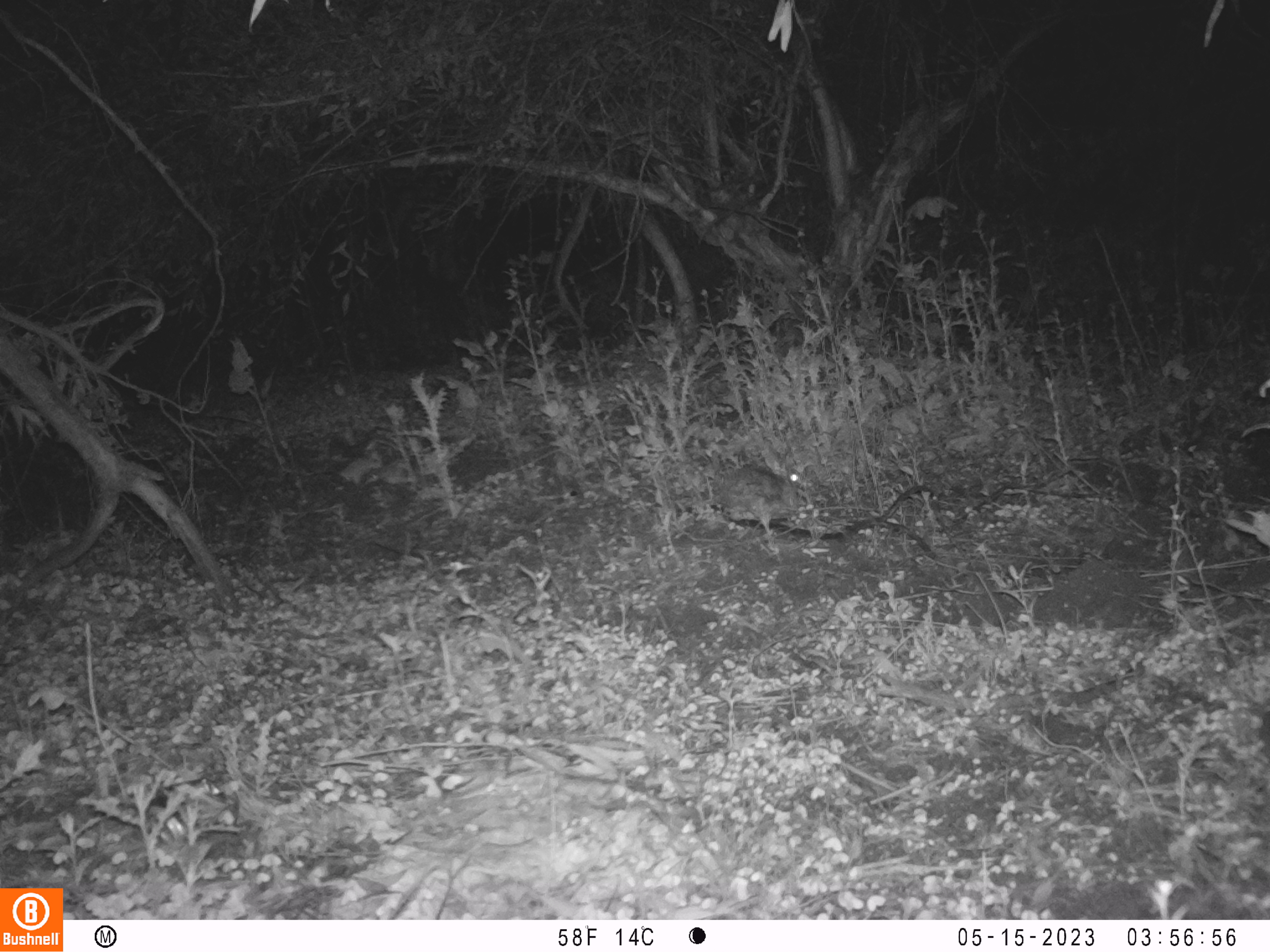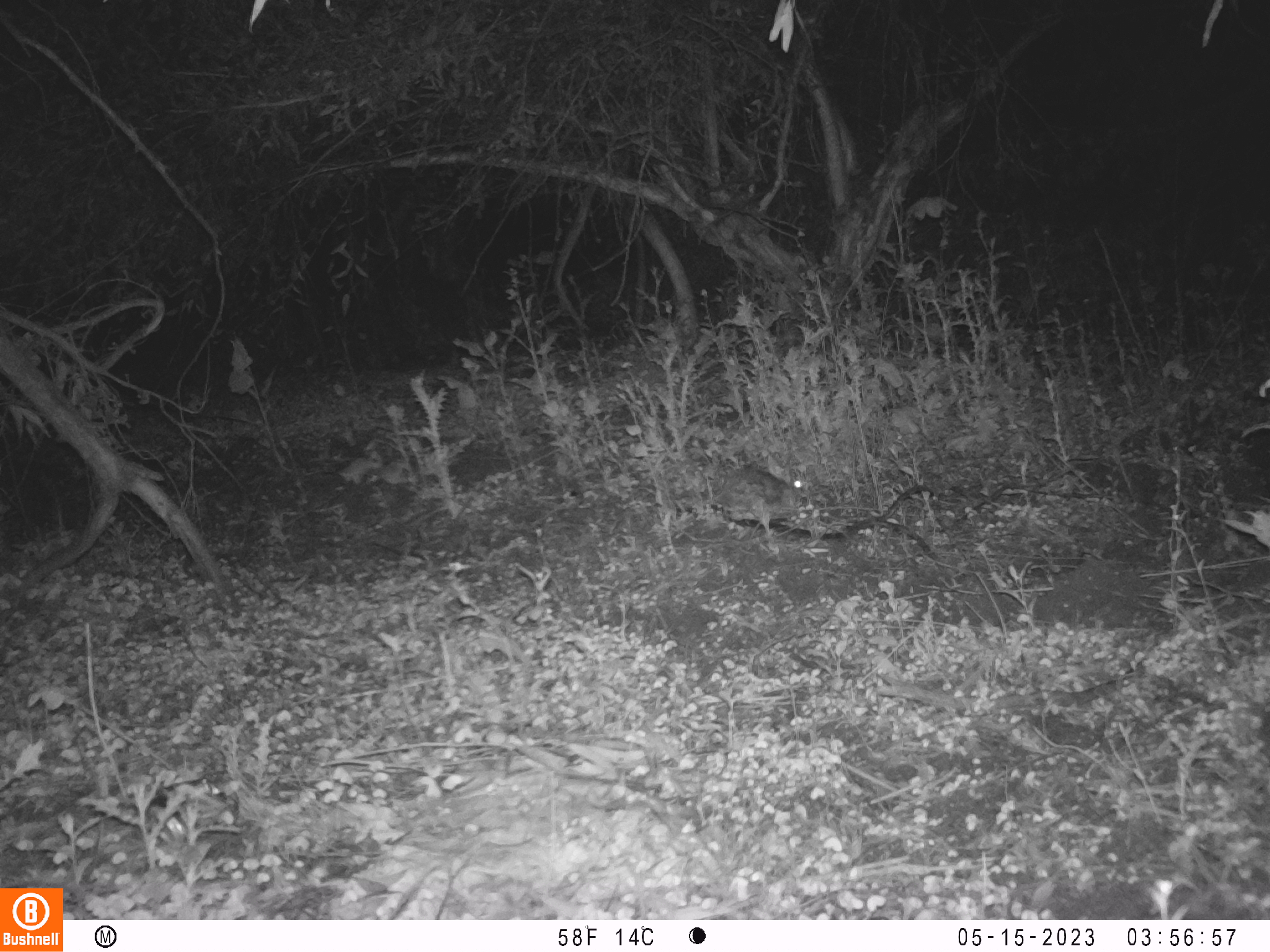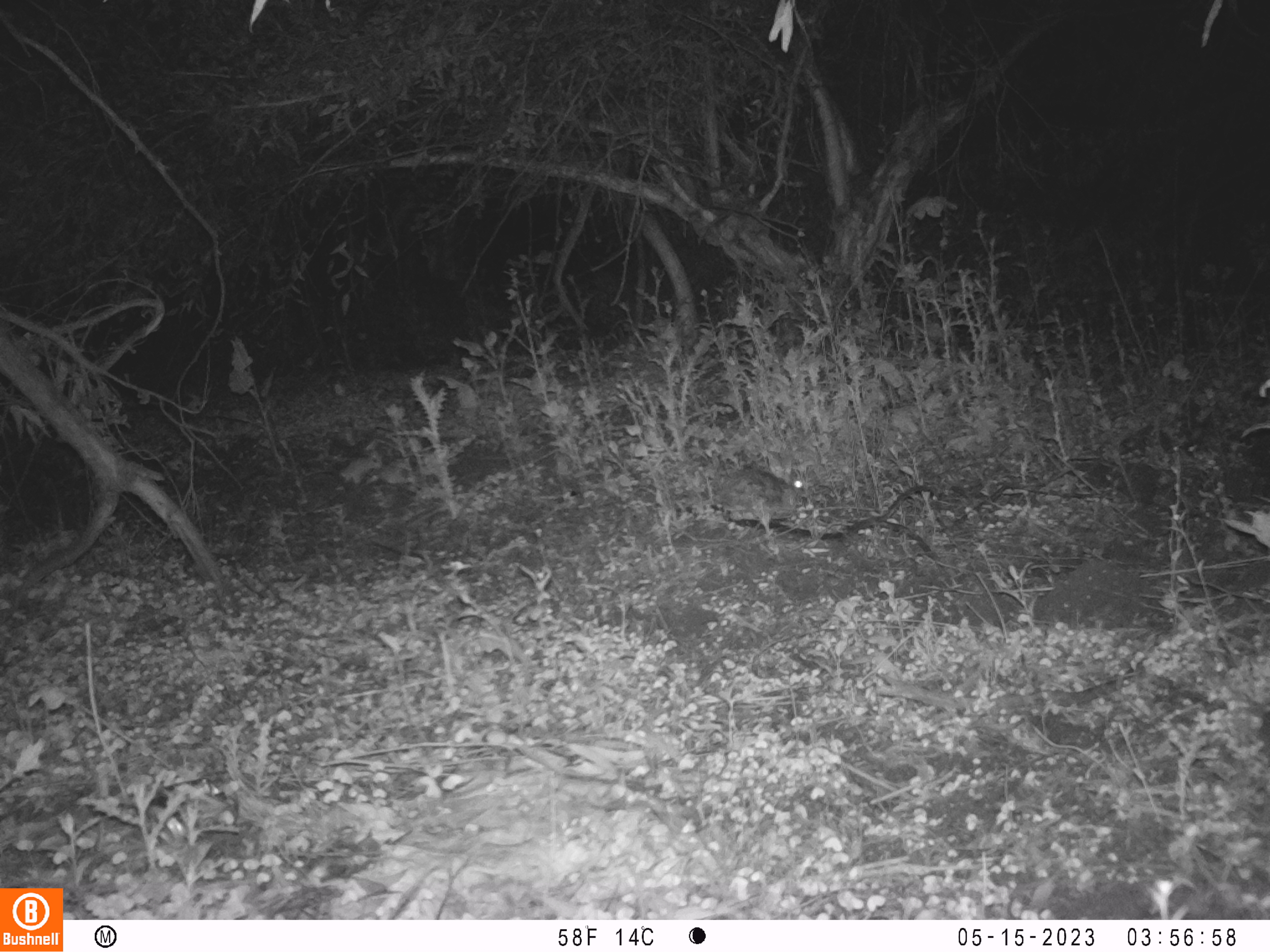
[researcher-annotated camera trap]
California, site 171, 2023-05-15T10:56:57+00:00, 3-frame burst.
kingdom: Animalia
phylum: Chordata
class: Mammalia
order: Lagomorpha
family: Leporidae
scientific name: Leporidae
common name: rabbit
Rabbit (Leporidae).